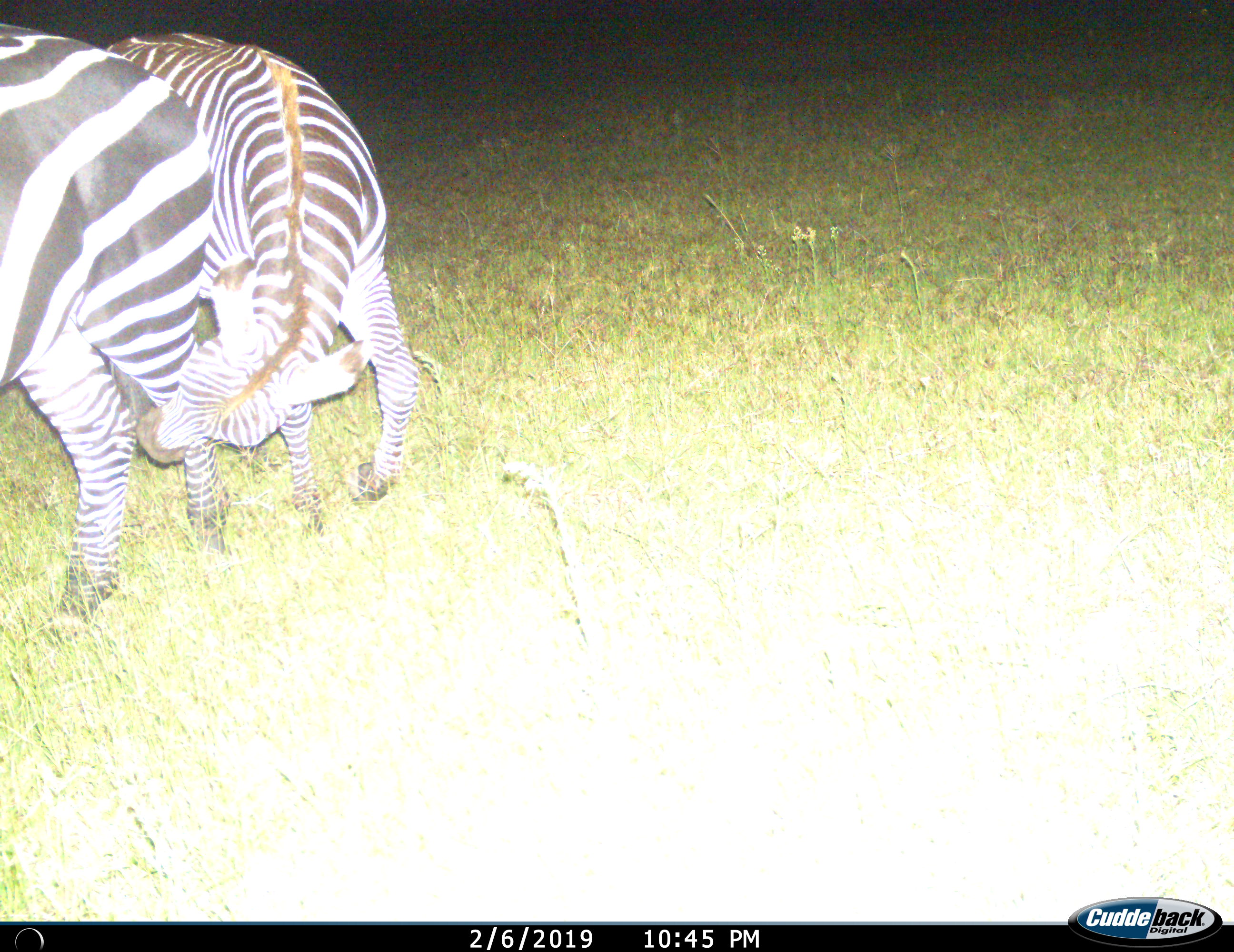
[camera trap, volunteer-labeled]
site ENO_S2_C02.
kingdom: Animalia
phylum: Chordata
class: Mammalia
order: Perissodactyla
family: Equidae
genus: Equus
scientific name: Equus quagga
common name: plains zebra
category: zebraplains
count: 2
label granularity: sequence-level